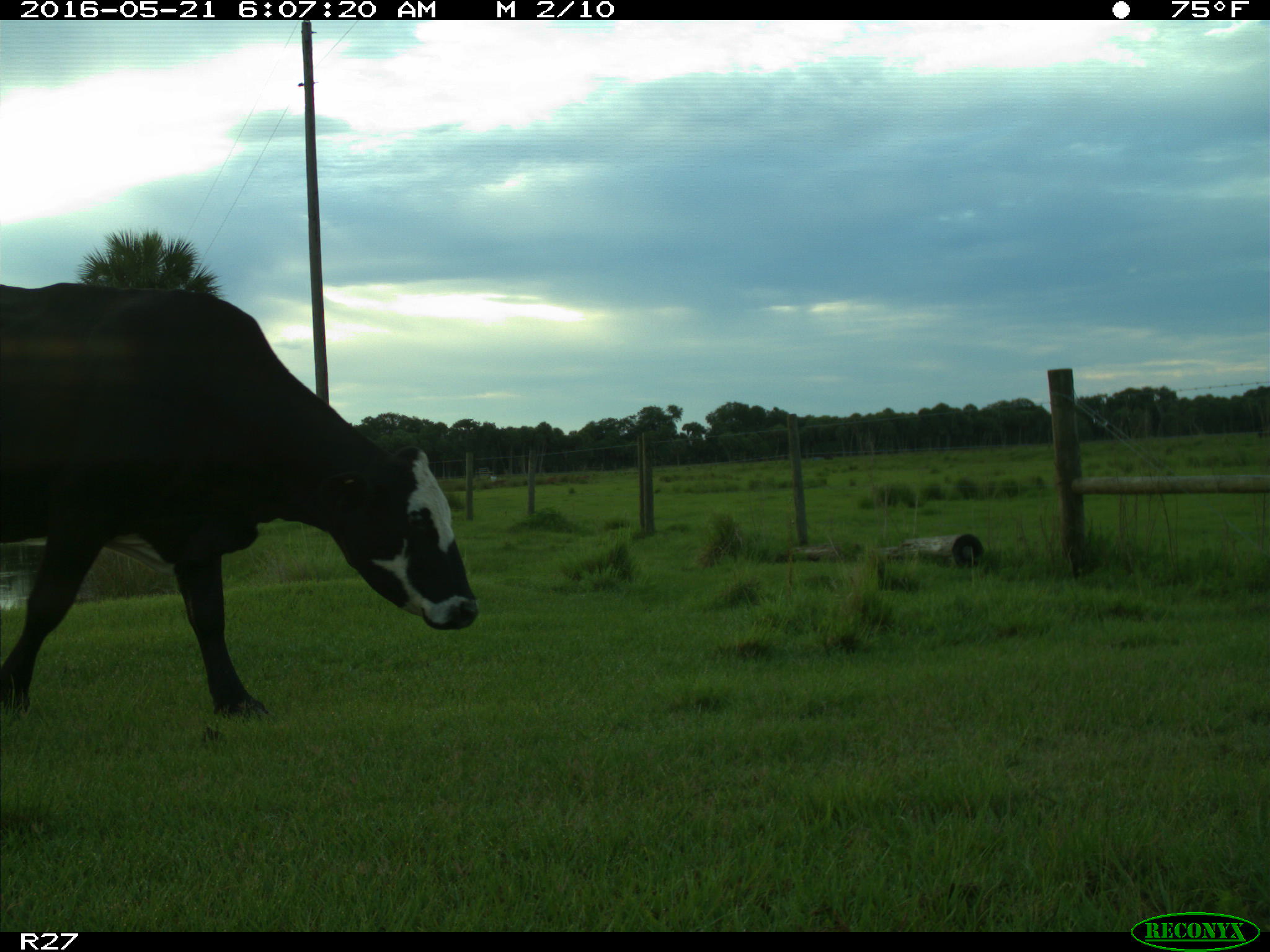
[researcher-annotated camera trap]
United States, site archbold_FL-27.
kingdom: Animalia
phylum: Chordata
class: Mammalia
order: Artiodactyla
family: Bovidae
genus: Bos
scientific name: Bos taurus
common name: domestic cow